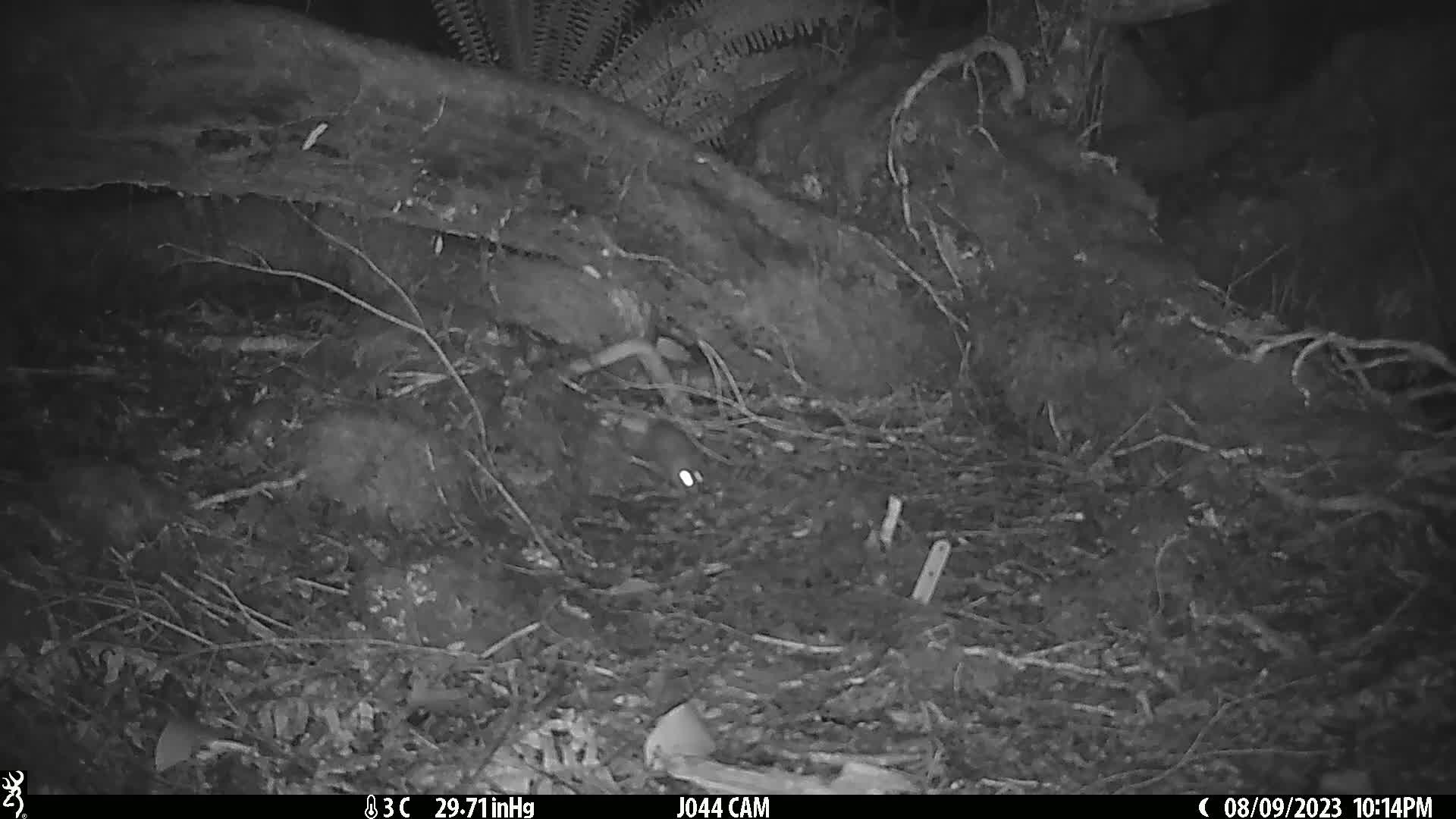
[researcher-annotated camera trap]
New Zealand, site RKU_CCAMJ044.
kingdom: Animalia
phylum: Chordata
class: Mammalia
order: Rodentia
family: Muridae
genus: Rattus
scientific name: Rattus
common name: rat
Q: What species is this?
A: Rat (Rattus).